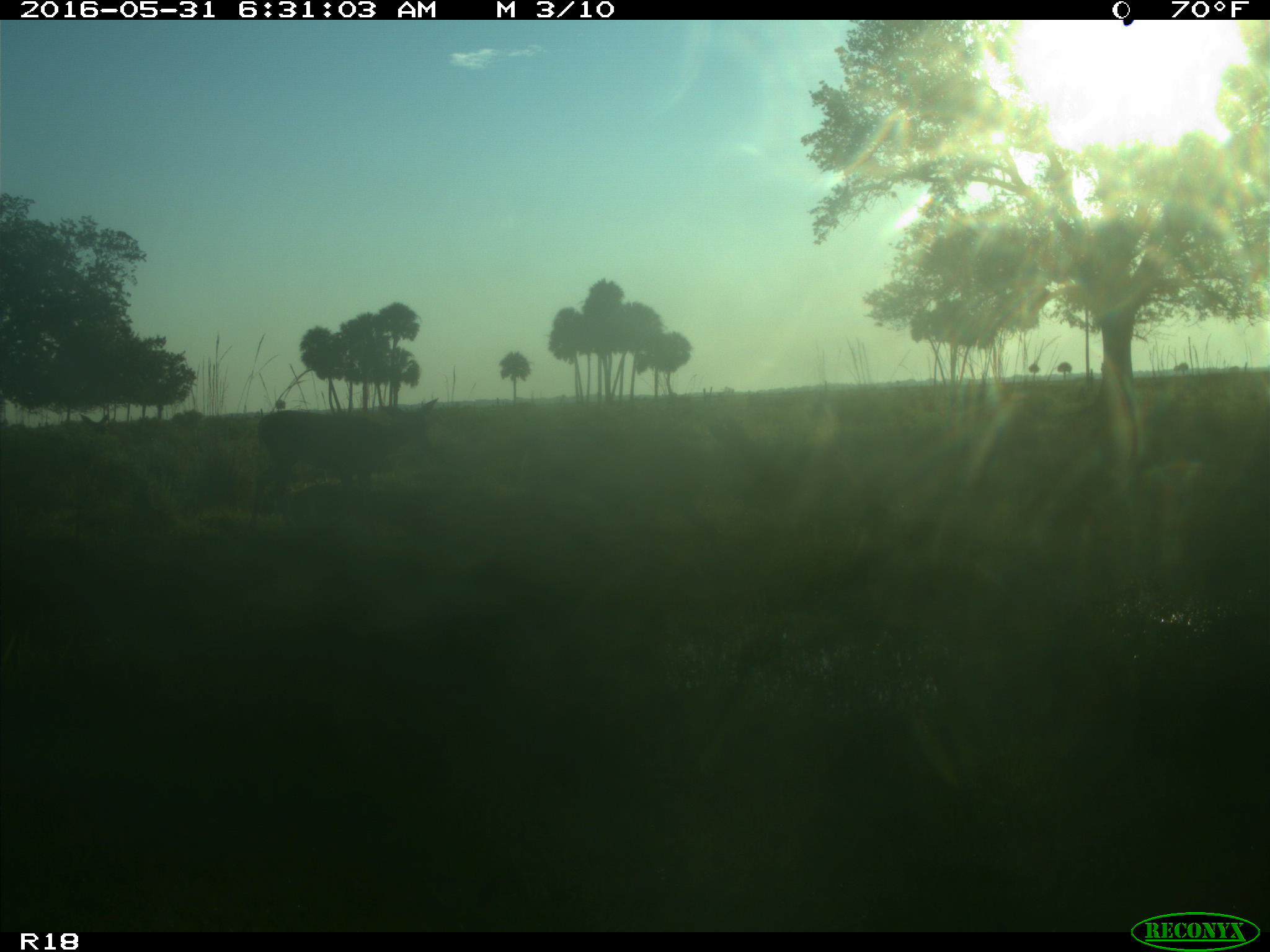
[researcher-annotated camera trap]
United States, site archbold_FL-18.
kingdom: Animalia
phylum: Chordata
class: Mammalia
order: Artiodactyla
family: Cervidae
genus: Odocoileus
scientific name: Odocoileus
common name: deer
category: unidentified deer